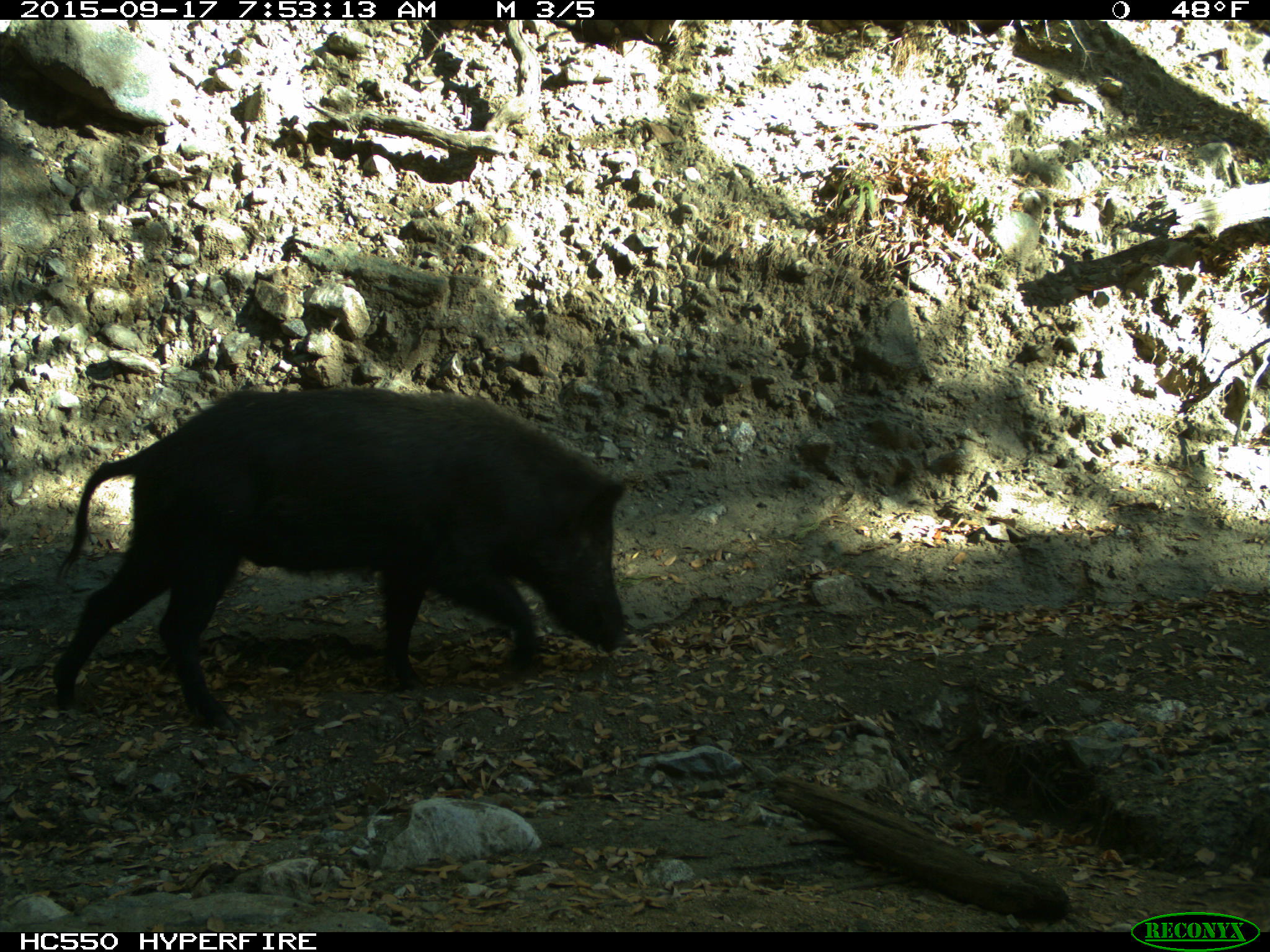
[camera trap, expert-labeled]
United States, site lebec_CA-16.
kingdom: Animalia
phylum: Chordata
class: Mammalia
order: Artiodactyla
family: Suidae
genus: Sus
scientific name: Sus scrofa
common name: wild boar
Sus scrofa (wild boar).